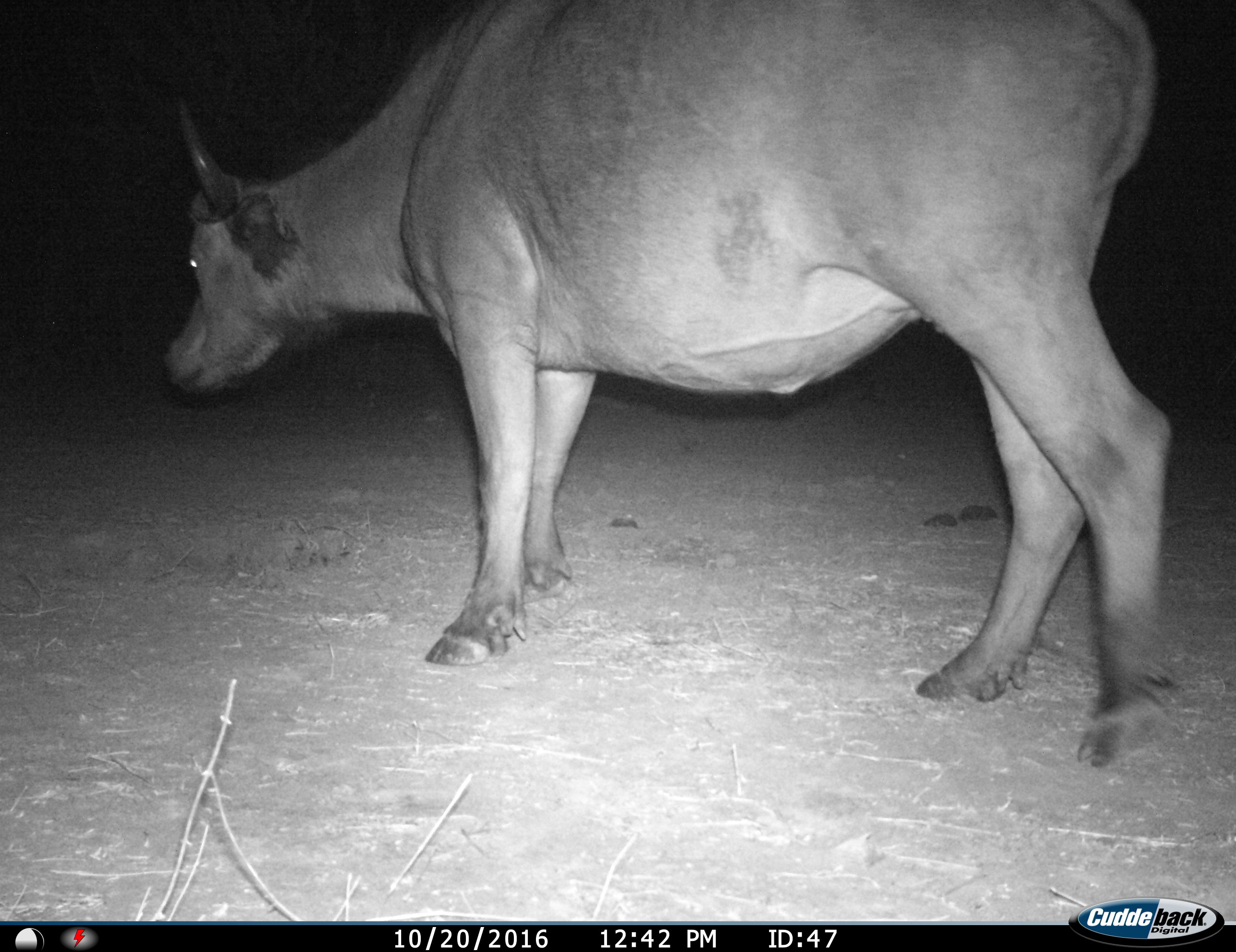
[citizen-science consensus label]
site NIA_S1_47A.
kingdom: Animalia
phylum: Chordata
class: Mammalia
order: Artiodactyla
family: Bovidae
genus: Syncerus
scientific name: Syncerus caffer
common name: african buffalo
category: buffalo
Buffalo (african buffalo) (Syncerus caffer), count 1. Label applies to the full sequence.